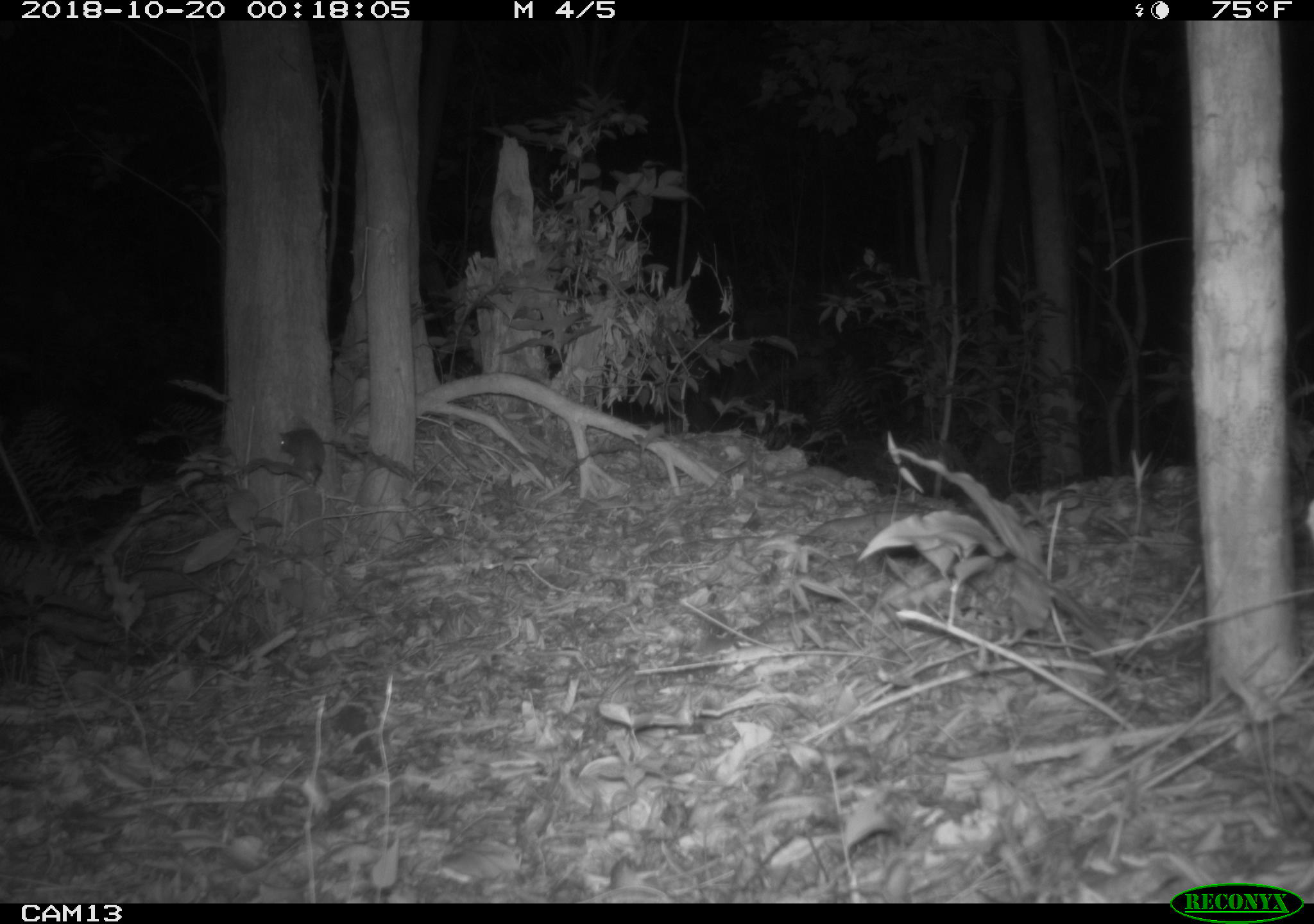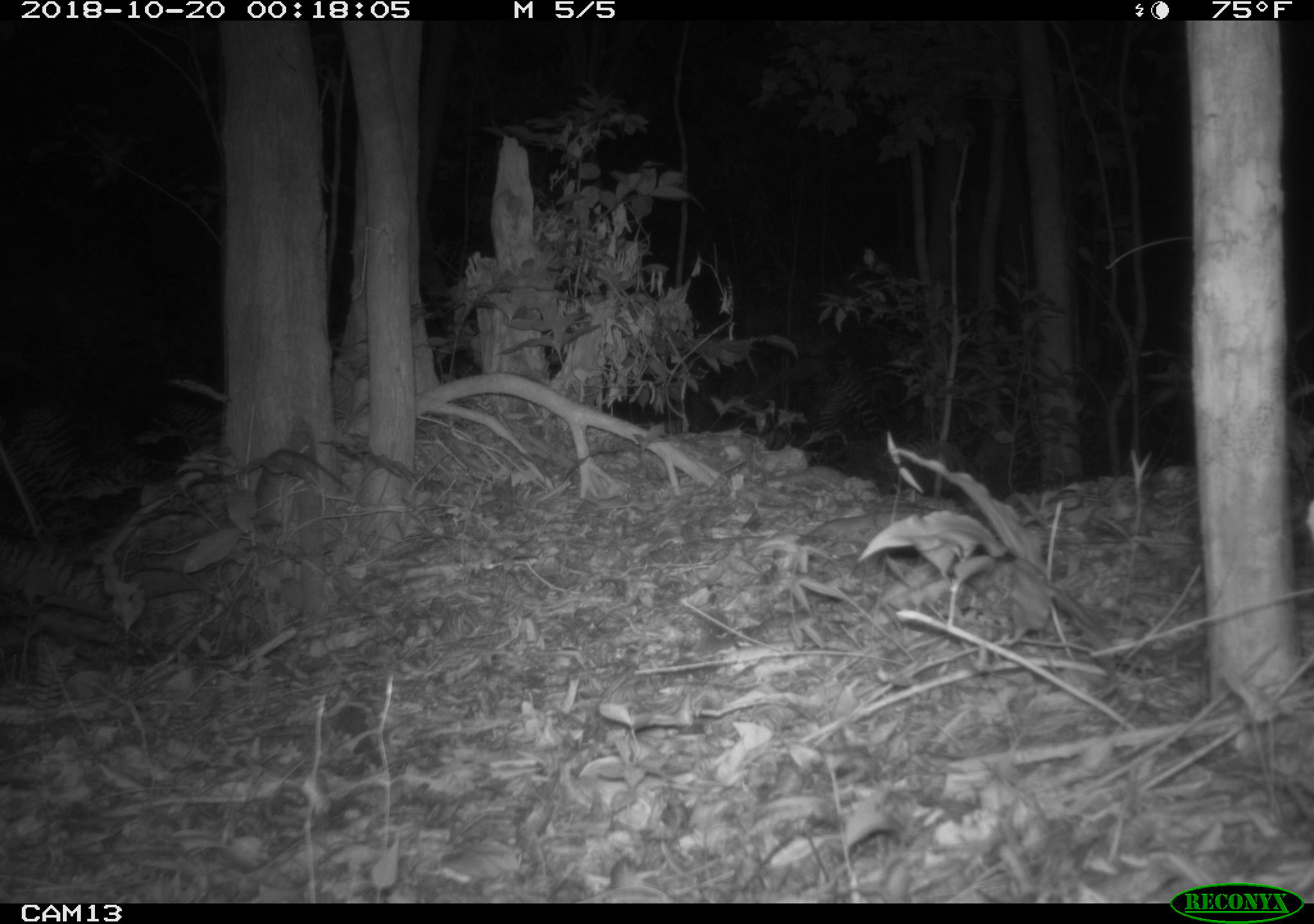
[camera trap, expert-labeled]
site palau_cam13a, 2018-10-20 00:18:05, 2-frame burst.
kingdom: Animalia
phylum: Chordata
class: Mammalia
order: Rodentia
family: Muridae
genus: Rattus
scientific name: Rattus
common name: rat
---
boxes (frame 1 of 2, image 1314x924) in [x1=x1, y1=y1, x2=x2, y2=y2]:
rat: [x1=272, y1=418, x2=333, y2=486]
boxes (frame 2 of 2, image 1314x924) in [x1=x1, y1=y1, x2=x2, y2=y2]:
rat: [x1=251, y1=444, x2=349, y2=530]